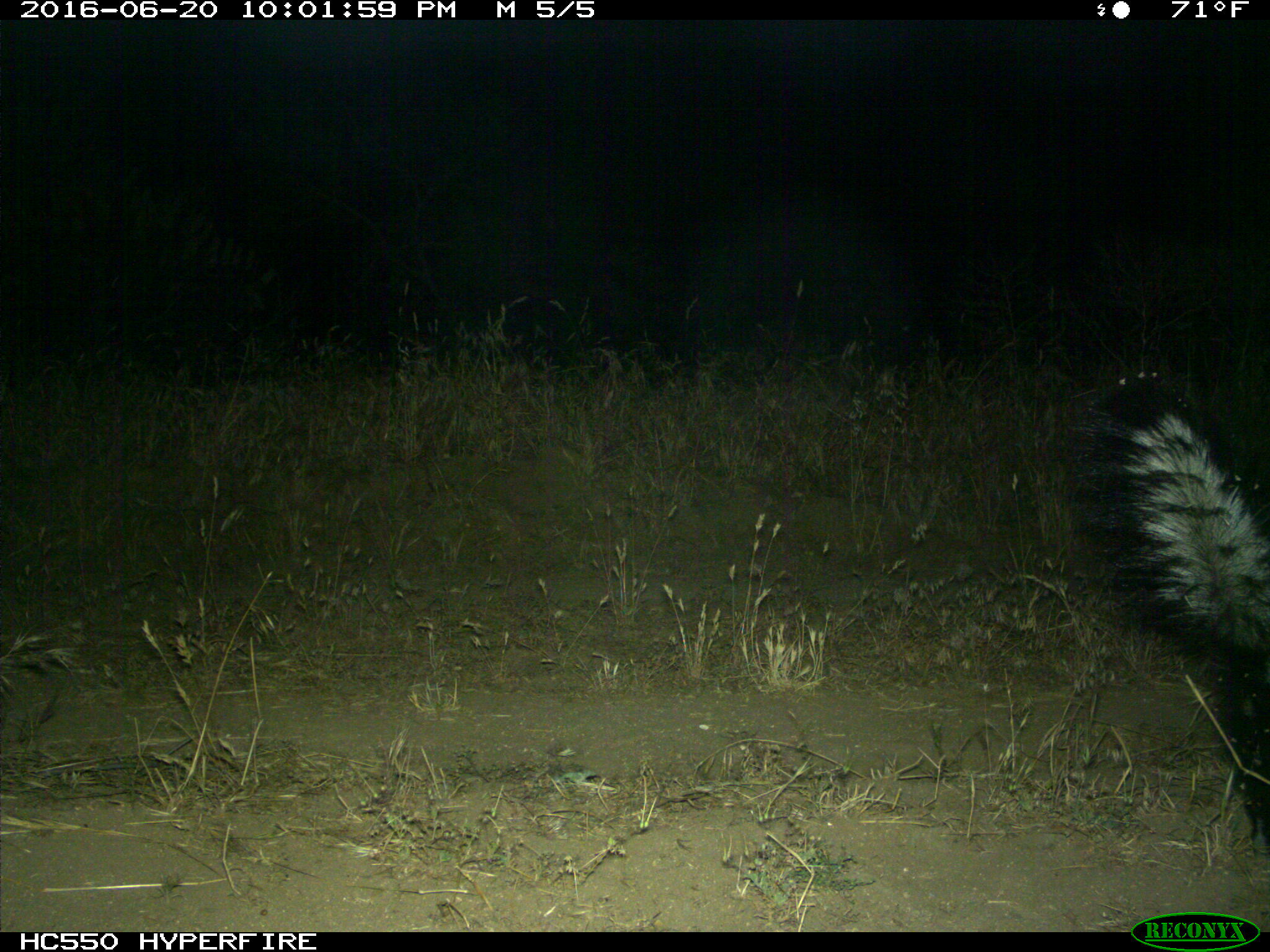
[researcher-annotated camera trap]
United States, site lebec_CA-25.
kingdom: Animalia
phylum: Chordata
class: Mammalia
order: Carnivora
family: Mephitidae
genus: Mephitis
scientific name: Mephitis mephitis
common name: striped skunk